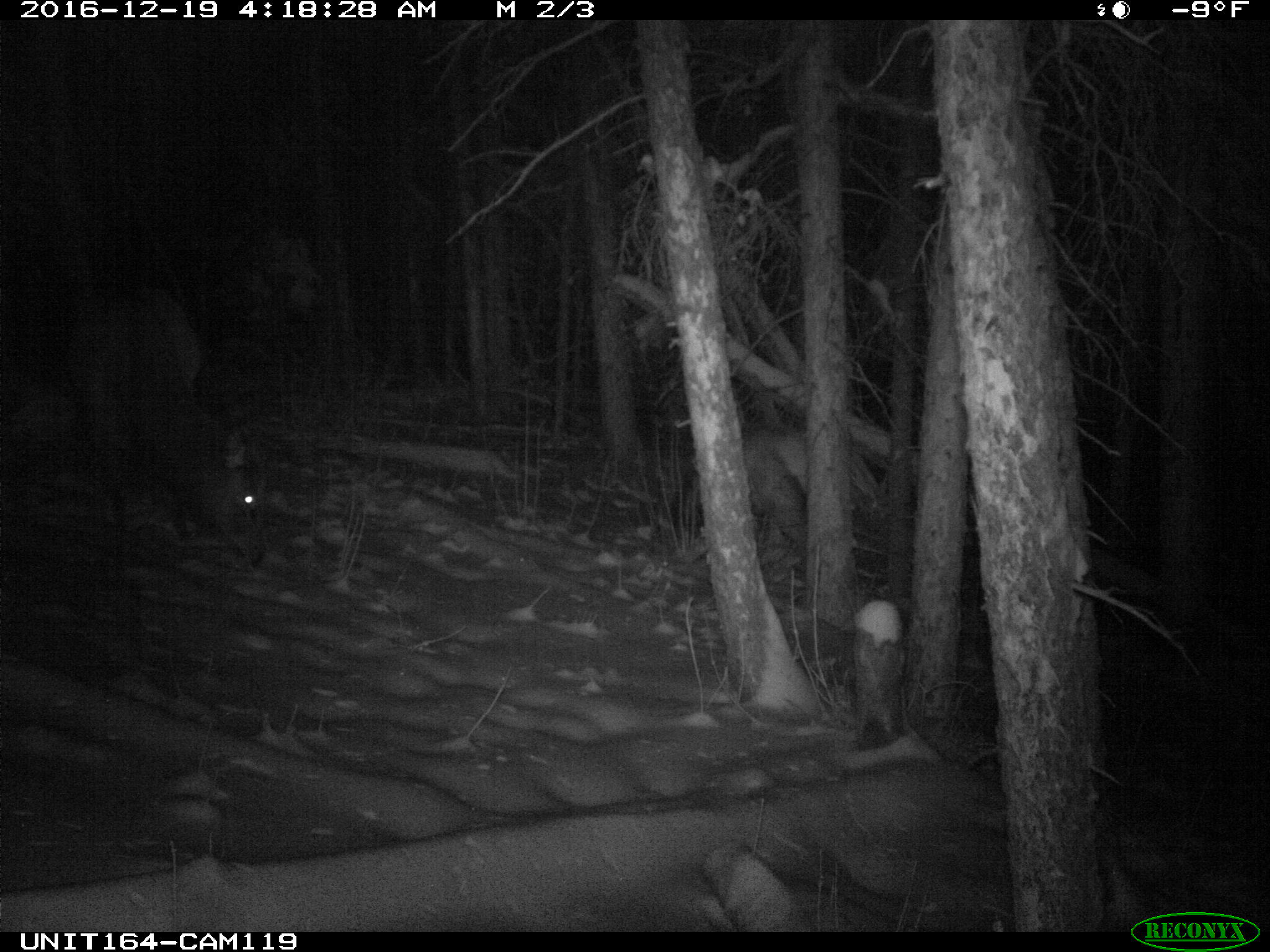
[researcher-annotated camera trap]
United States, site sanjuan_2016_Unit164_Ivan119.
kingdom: Animalia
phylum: Chordata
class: Mammalia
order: Artiodactyla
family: Cervidae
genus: Cervus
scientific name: Cervus elaphus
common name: red deer